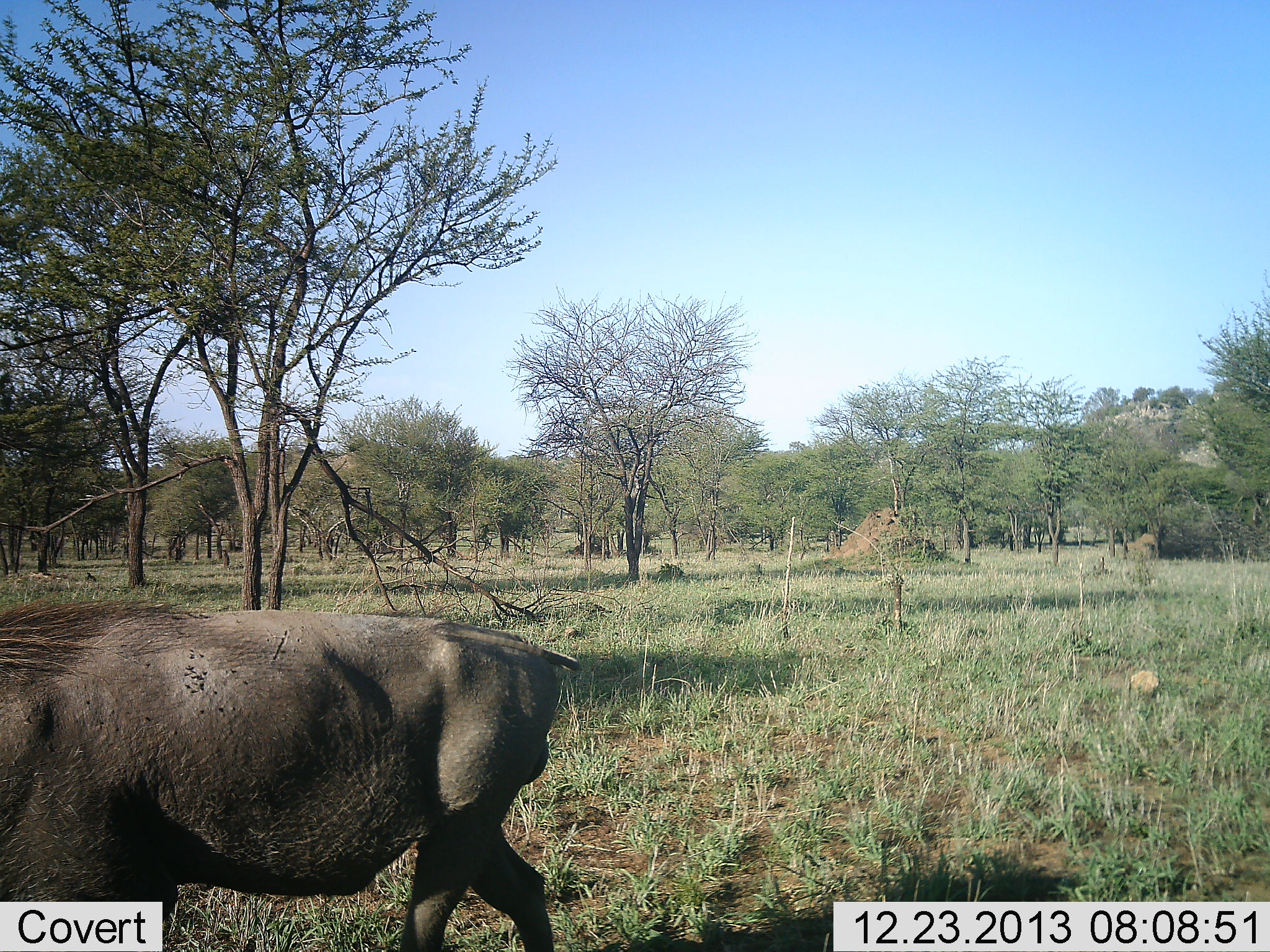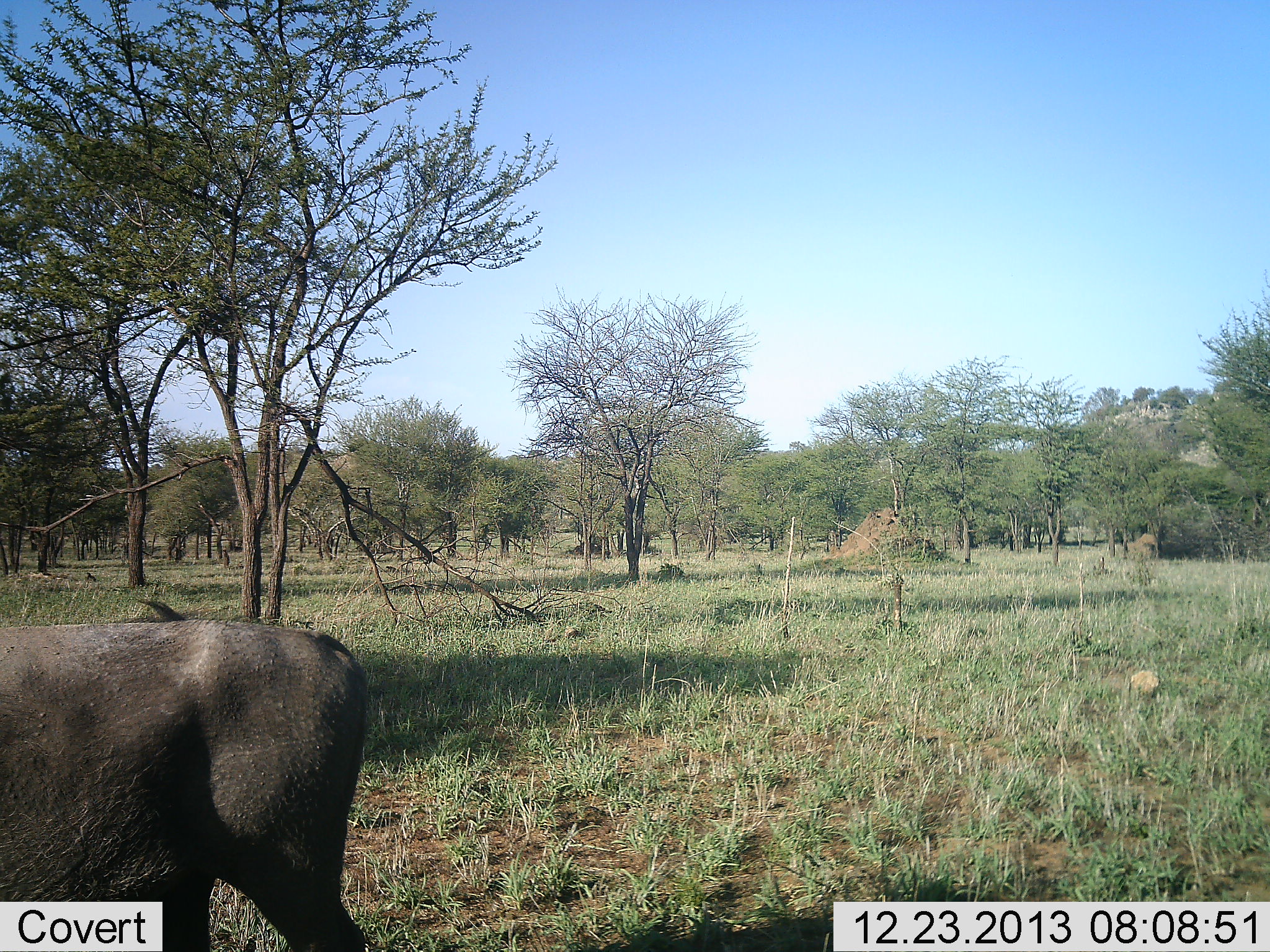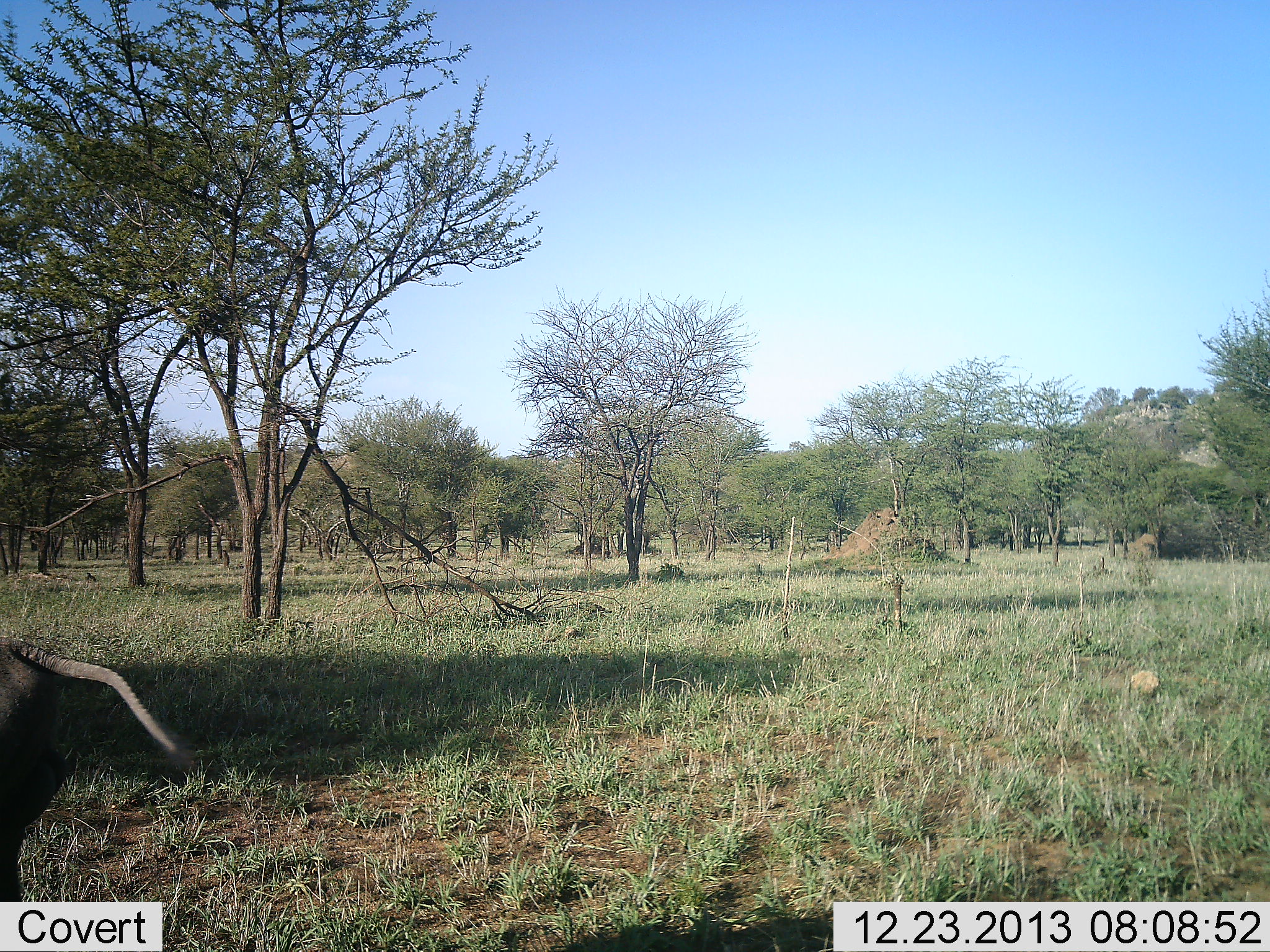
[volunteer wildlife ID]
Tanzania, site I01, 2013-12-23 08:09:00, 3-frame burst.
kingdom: Animalia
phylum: Chordata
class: Mammalia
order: Artiodactyla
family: Suidae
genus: Phacochoerus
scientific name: Phacochoerus africanus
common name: warthog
Warthog (Phacochoerus africanus), count 1. Behavior (volunteer vote fractions): standing 0%, resting 0%, moving 100%, interacting 0%. Young present (vote fraction): 0%. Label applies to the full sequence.